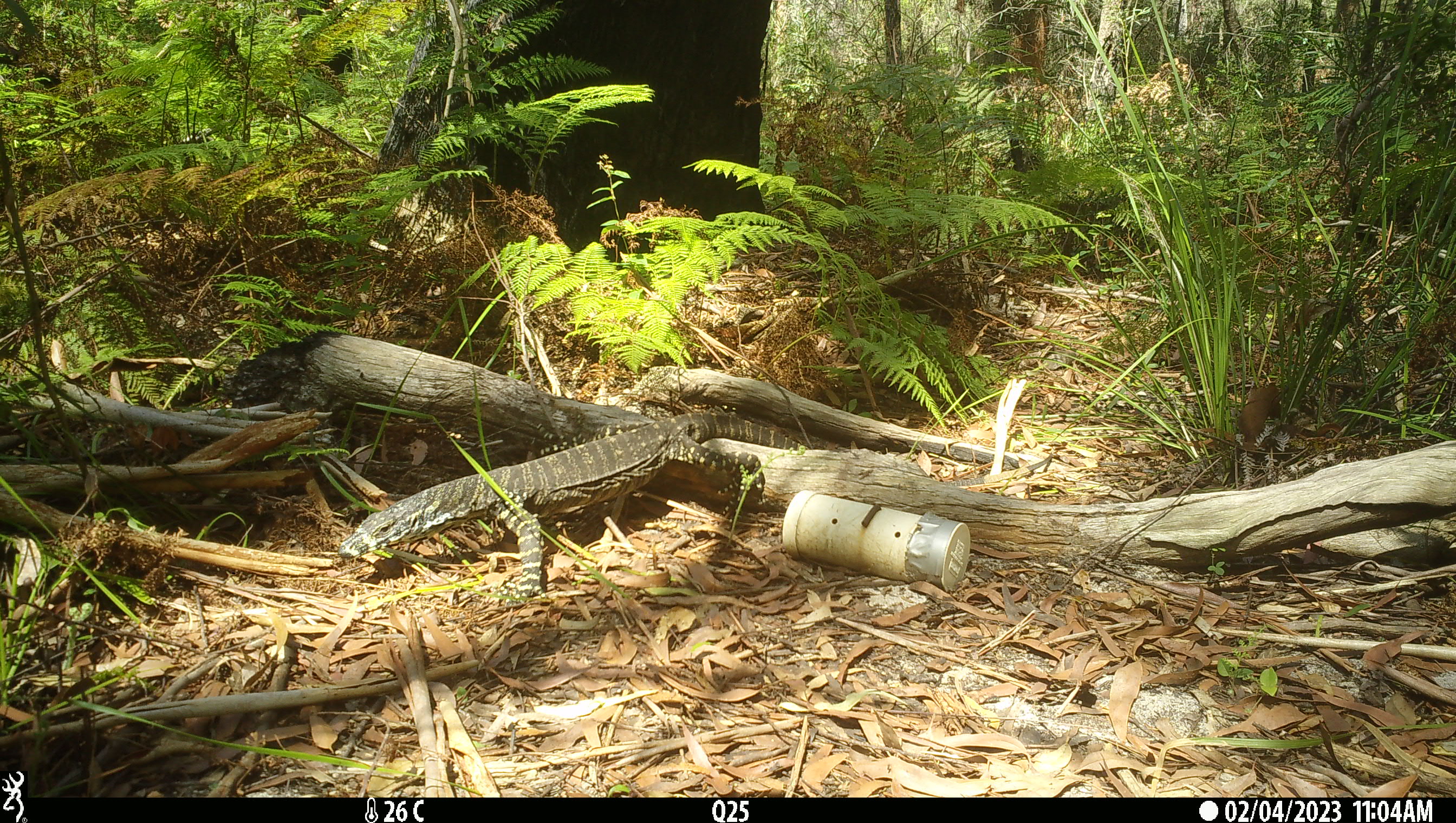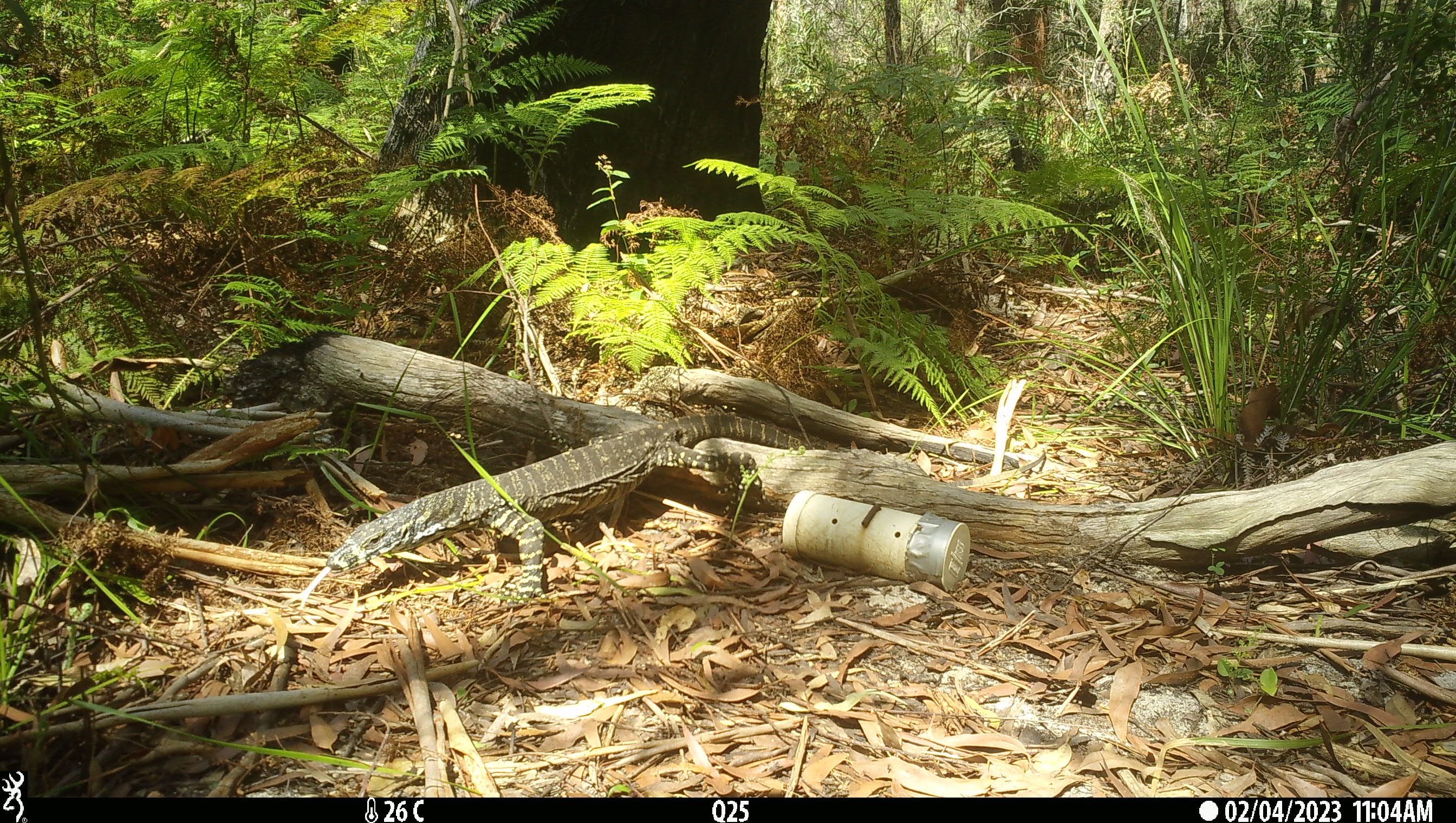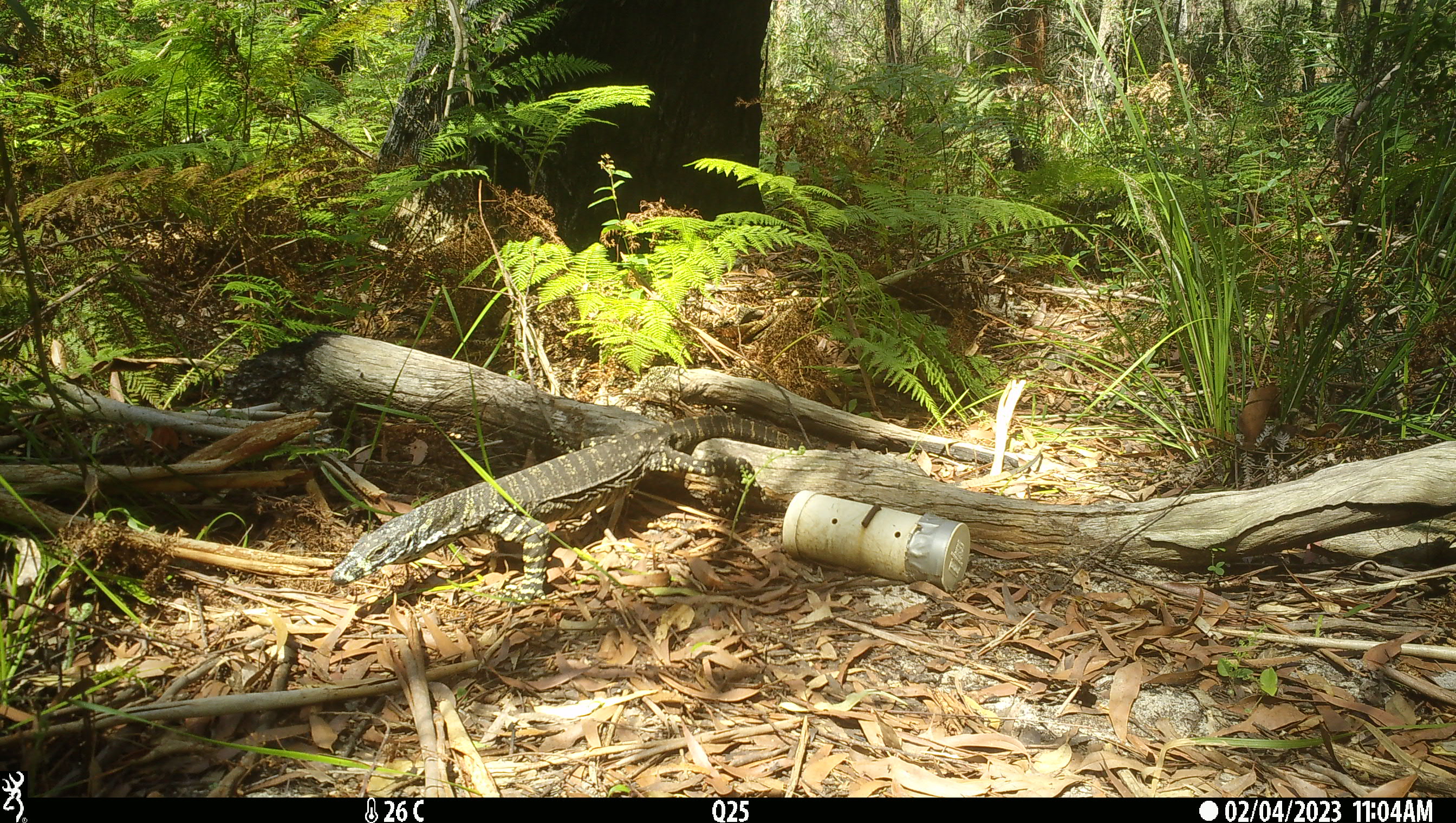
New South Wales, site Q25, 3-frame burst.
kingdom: Animalia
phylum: Chordata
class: Reptilia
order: Squamata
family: Varanidae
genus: Varanus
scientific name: Varanus varius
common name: lace monitor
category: goanna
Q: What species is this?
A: Goanna (lace monitor) (Varanus varius).